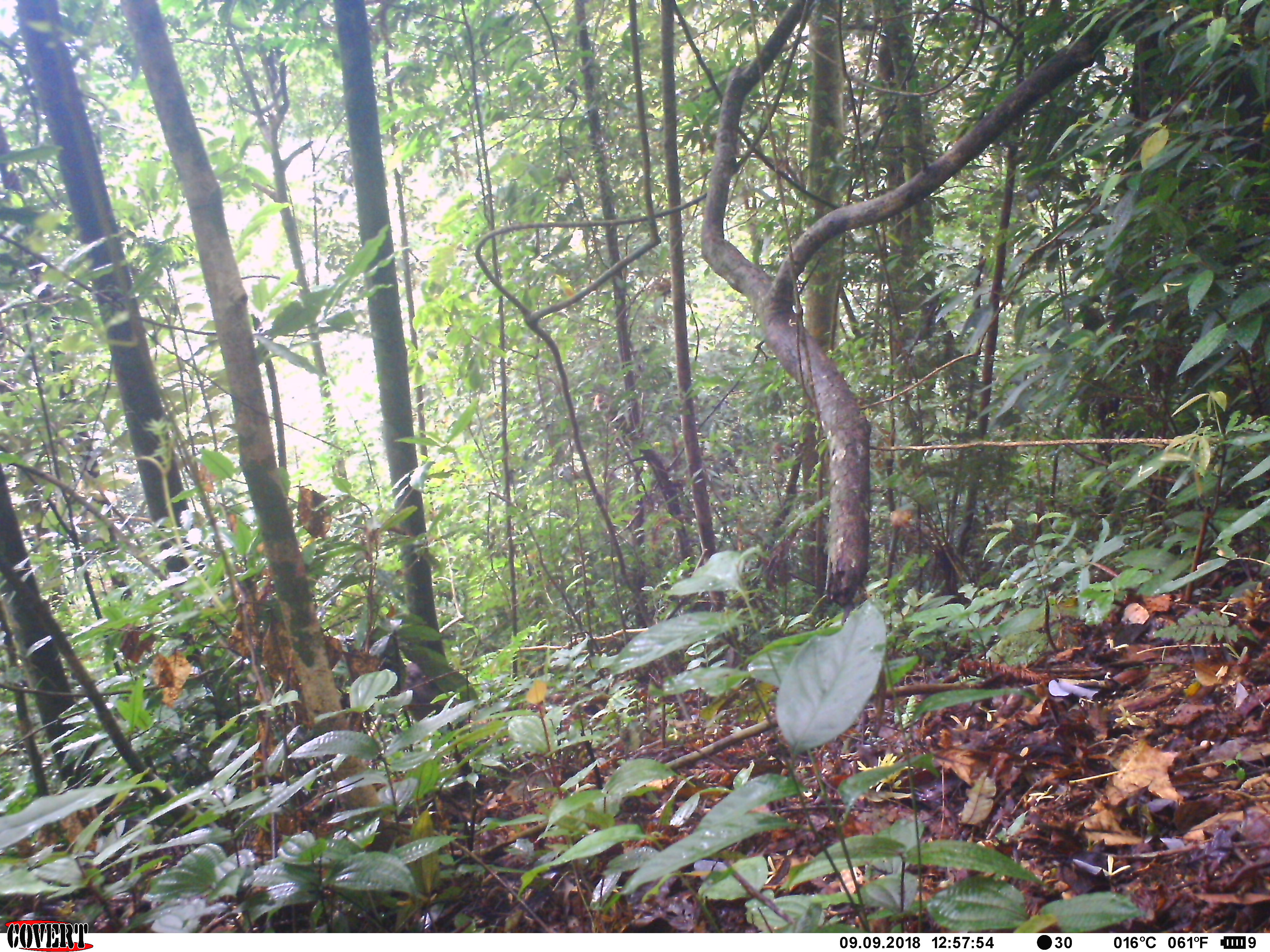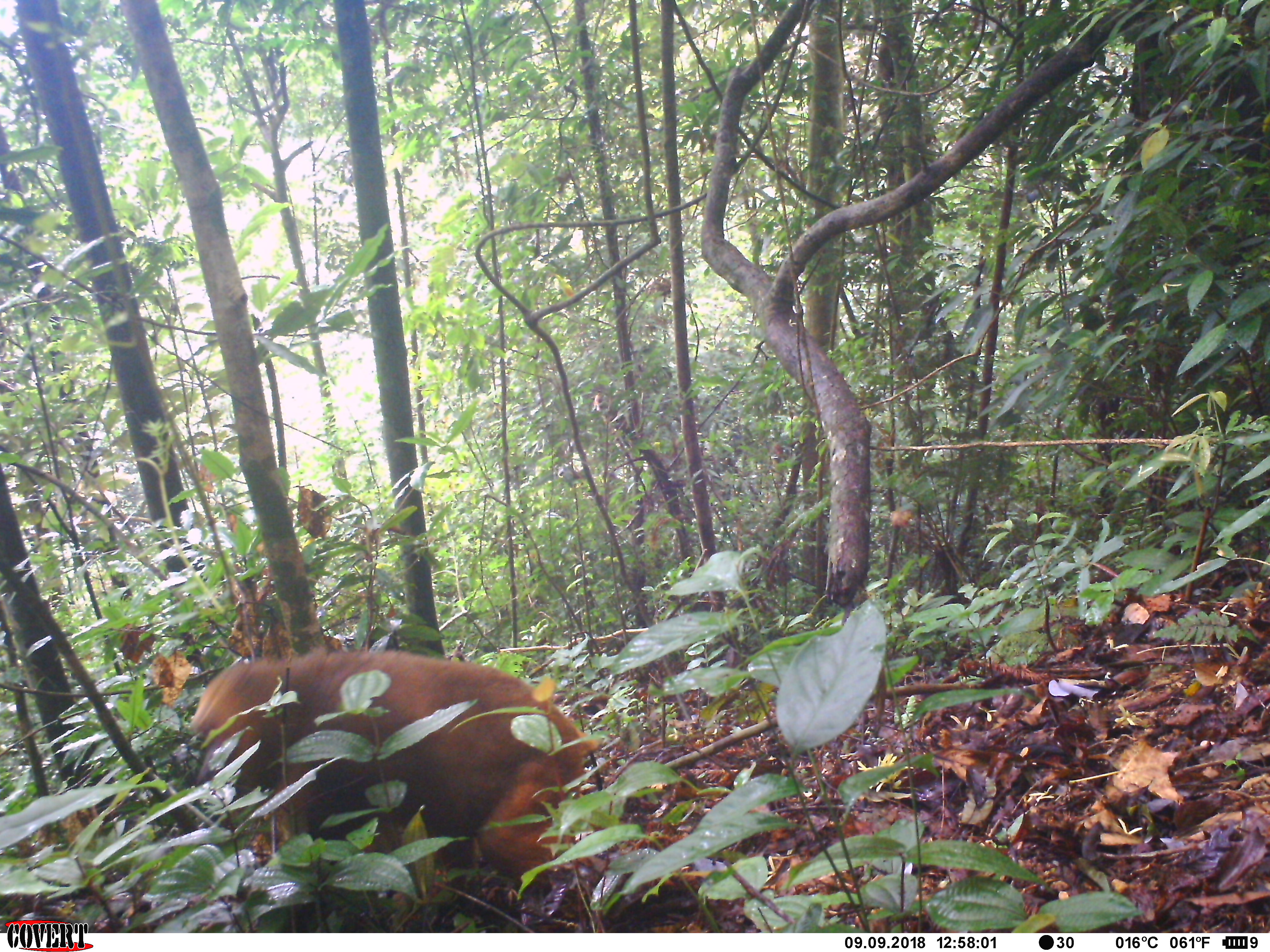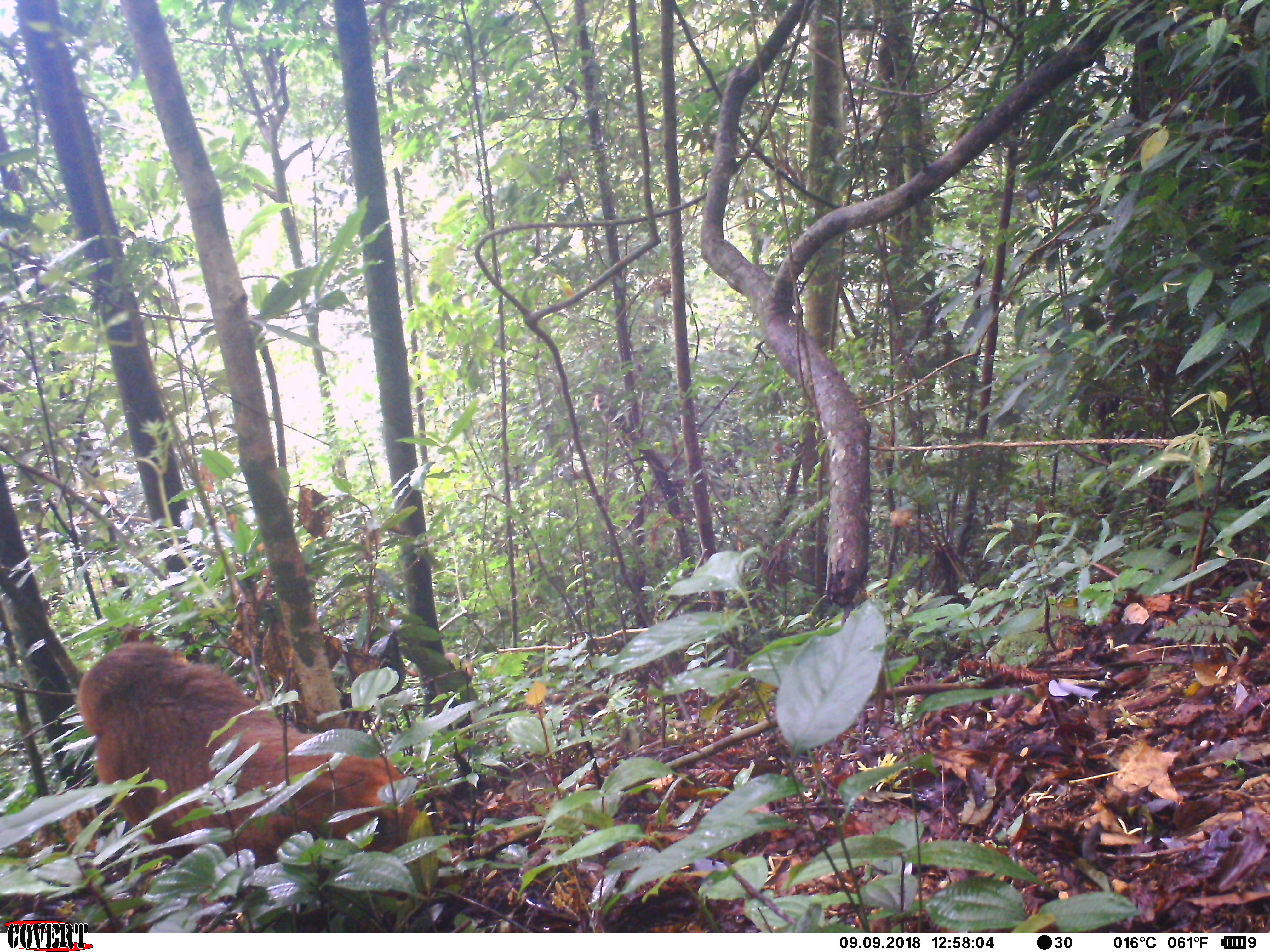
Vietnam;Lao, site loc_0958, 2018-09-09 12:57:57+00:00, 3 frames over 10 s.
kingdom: Animalia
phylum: Chordata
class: Mammalia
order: Primates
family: Cercopithecidae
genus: Macaca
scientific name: Macaca arctoides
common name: stump-tailed macaque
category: stump tailed macaque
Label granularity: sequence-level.